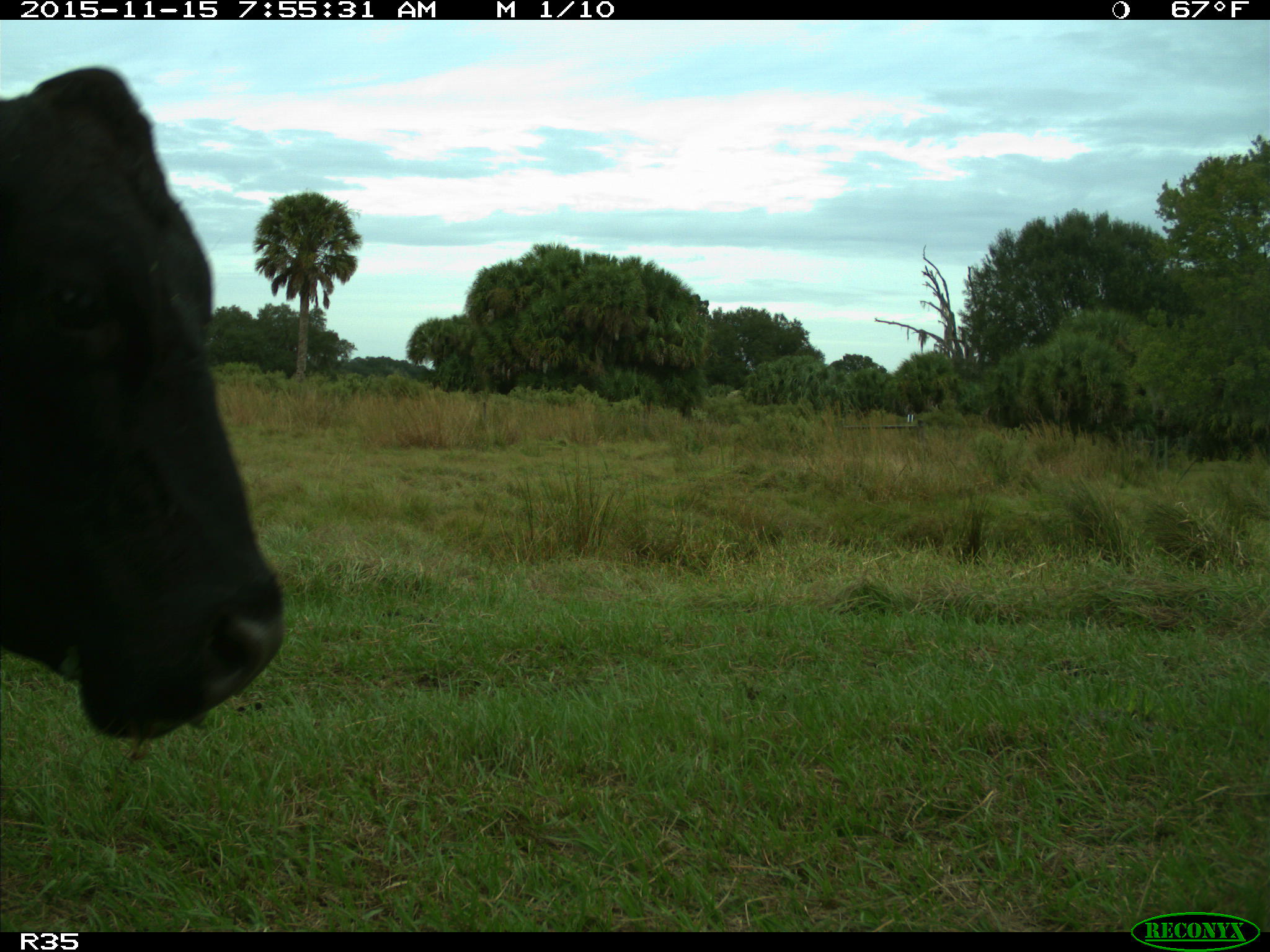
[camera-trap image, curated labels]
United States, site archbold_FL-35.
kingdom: Animalia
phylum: Chordata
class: Mammalia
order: Artiodactyla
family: Bovidae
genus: Bos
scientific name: Bos taurus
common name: domestic cow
Bos taurus (domestic cow).